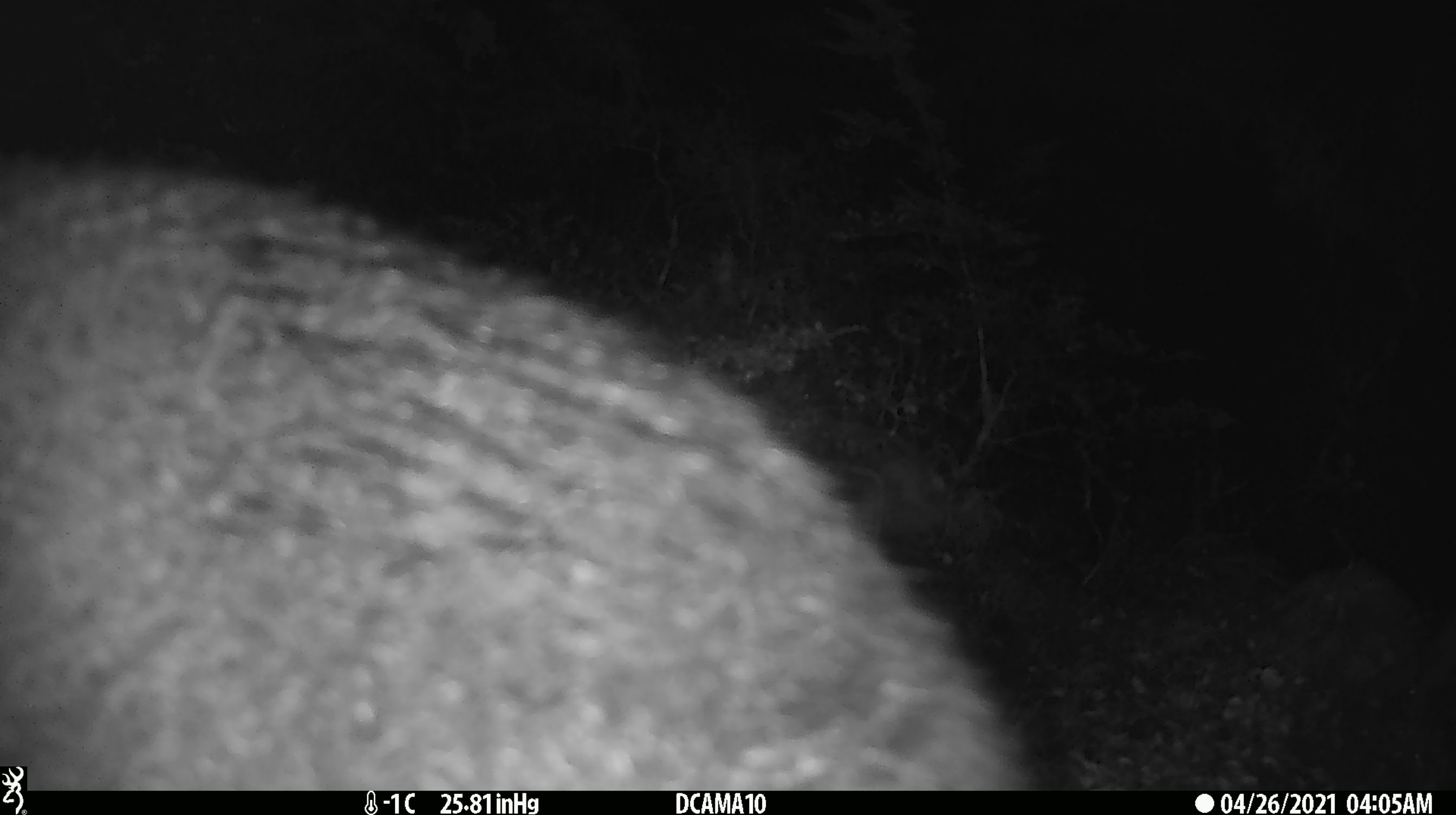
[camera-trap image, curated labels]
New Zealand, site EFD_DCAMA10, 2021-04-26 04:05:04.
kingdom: Animalia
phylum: Chordata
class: Mammalia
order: Diprotodontia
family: Phalangeridae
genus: Trichosurus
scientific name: Trichosurus vulpecula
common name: common brushtail possum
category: possum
Possum (common brushtail possum) (Trichosurus vulpecula).